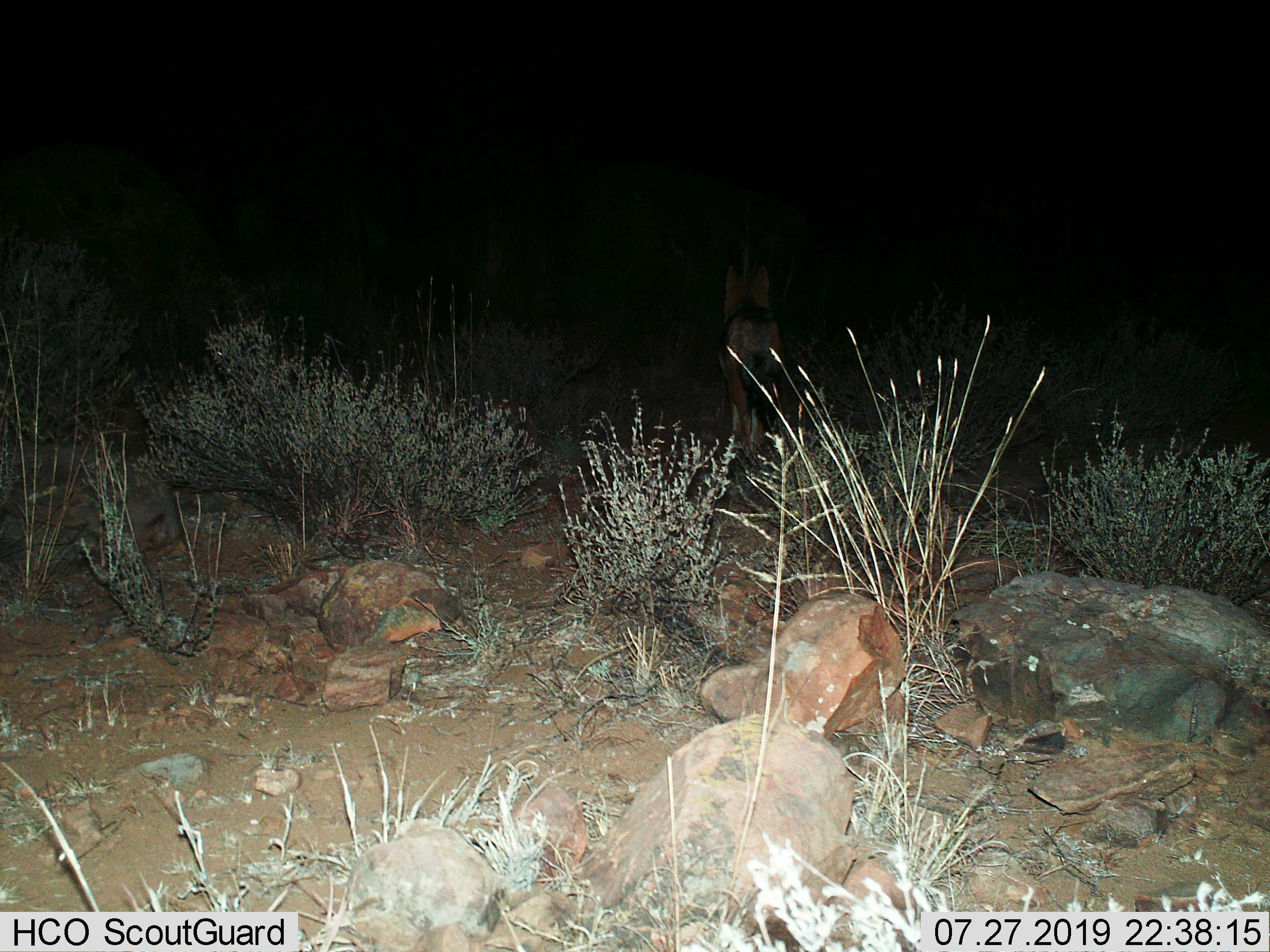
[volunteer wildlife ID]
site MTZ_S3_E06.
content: unidentified animal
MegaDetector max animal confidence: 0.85